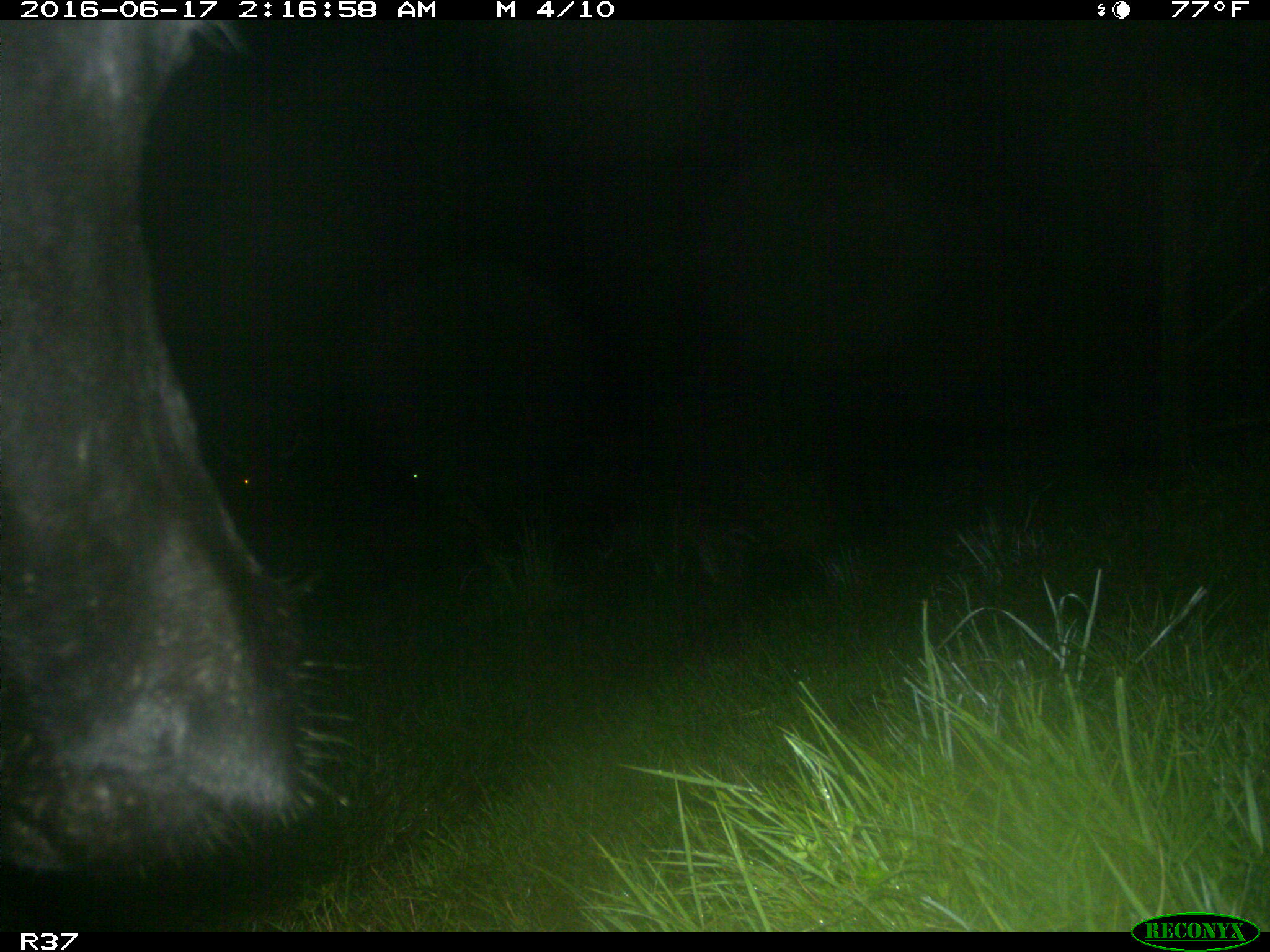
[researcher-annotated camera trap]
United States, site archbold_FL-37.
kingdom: Animalia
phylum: Chordata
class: Mammalia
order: Artiodactyla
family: Bovidae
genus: Bos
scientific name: Bos taurus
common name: domestic cow